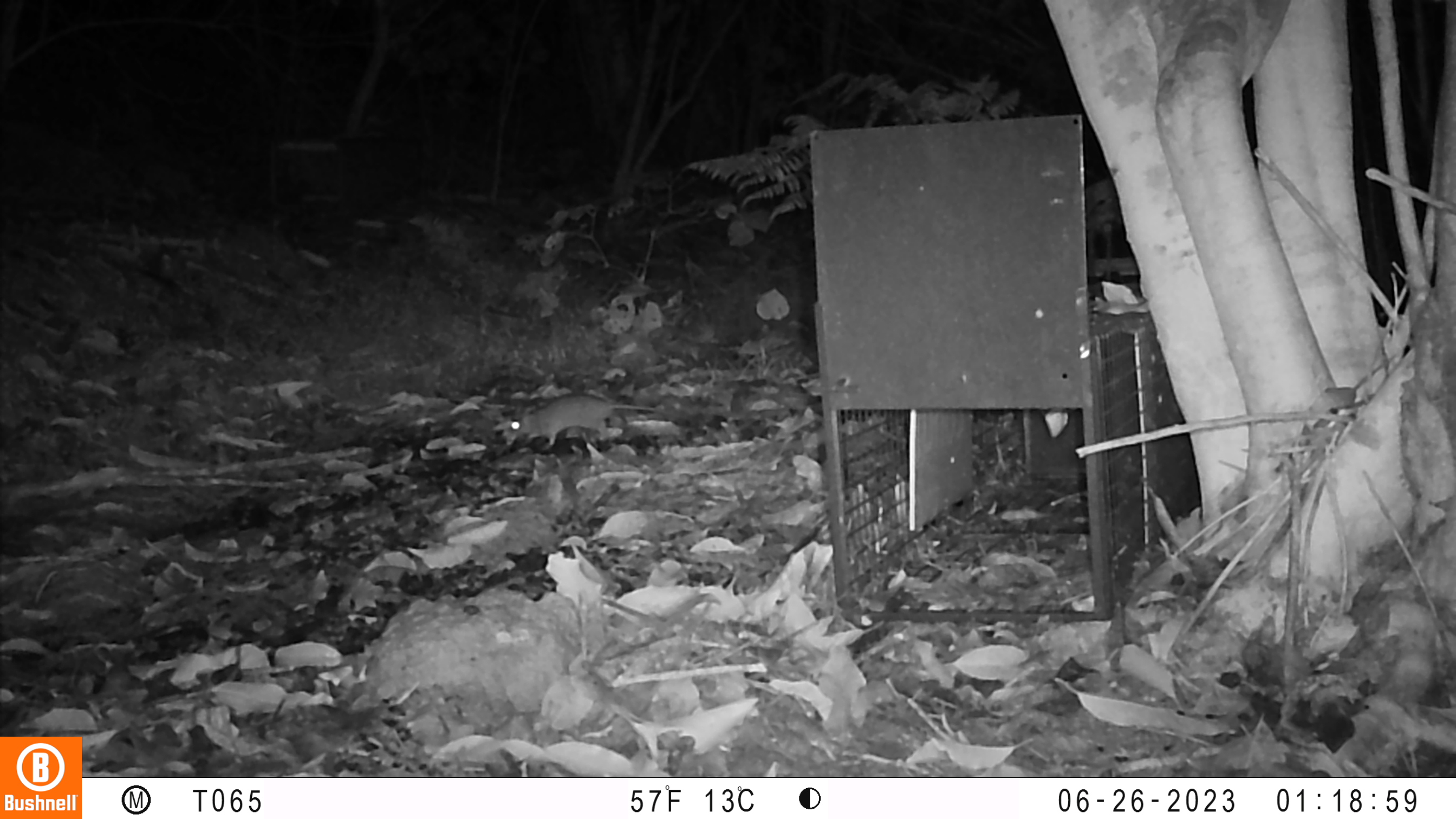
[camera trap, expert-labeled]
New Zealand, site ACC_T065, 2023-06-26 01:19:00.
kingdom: Animalia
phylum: Chordata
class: Mammalia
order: Rodentia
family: Muridae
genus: Rattus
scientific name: Rattus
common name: rat